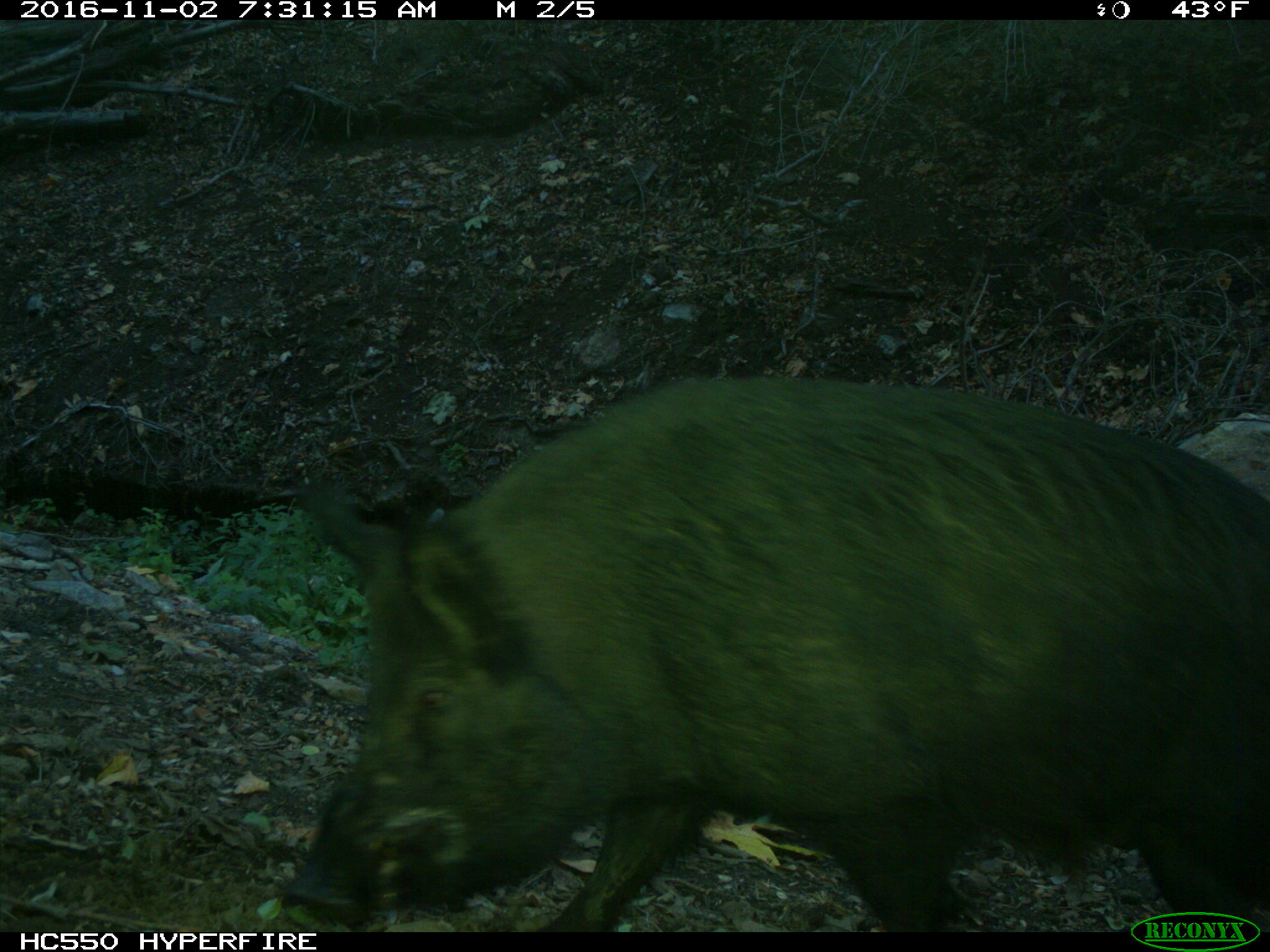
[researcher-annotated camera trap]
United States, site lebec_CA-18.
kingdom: Animalia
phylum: Chordata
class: Mammalia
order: Artiodactyla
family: Suidae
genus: Sus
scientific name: Sus scrofa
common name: wild boar